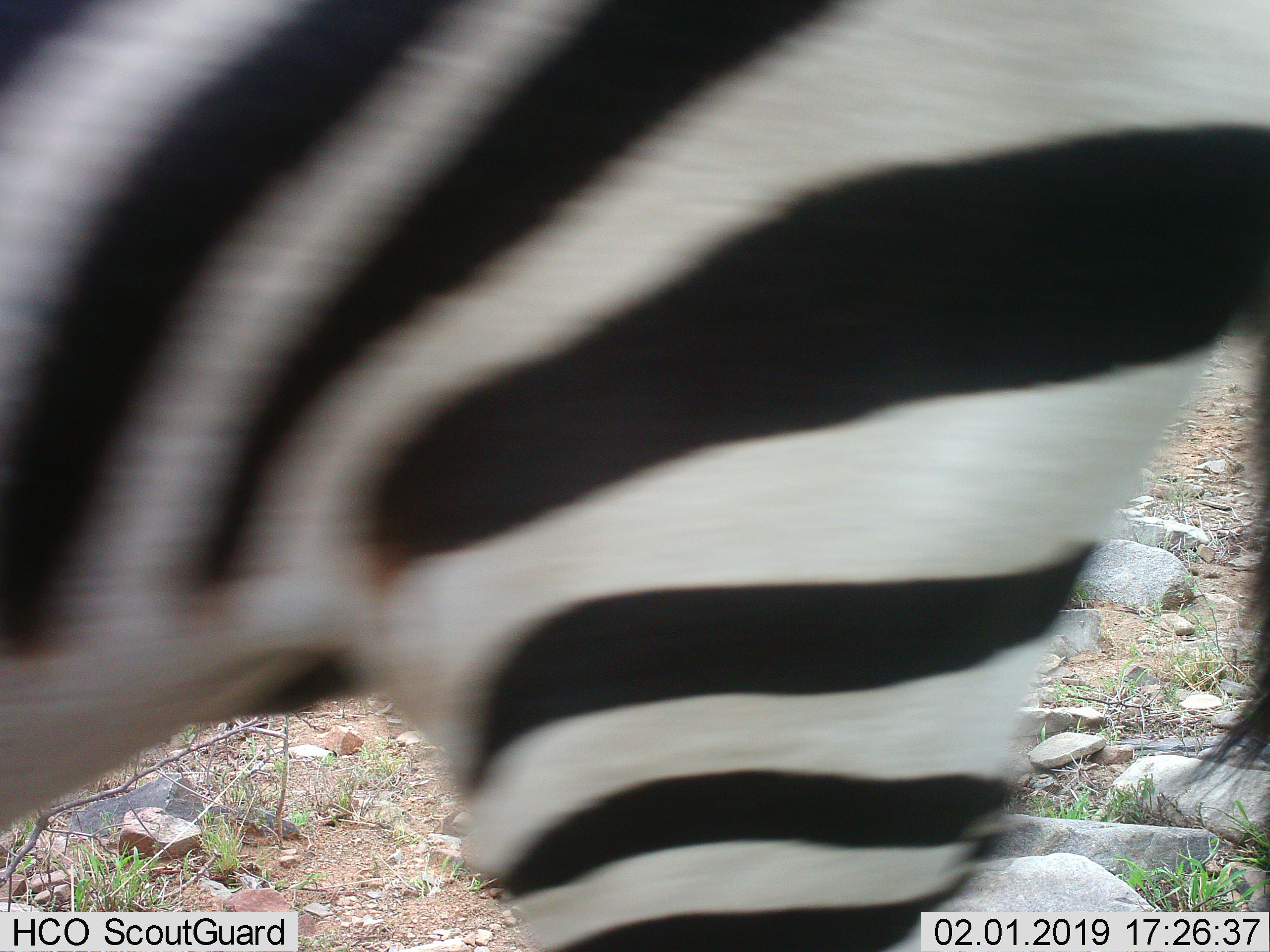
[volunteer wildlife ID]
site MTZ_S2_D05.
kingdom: Animalia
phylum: Chordata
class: Mammalia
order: Perissodactyla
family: Equidae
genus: Equus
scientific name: Equus zebra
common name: mountain zebra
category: zebramountain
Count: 1.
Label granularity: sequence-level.